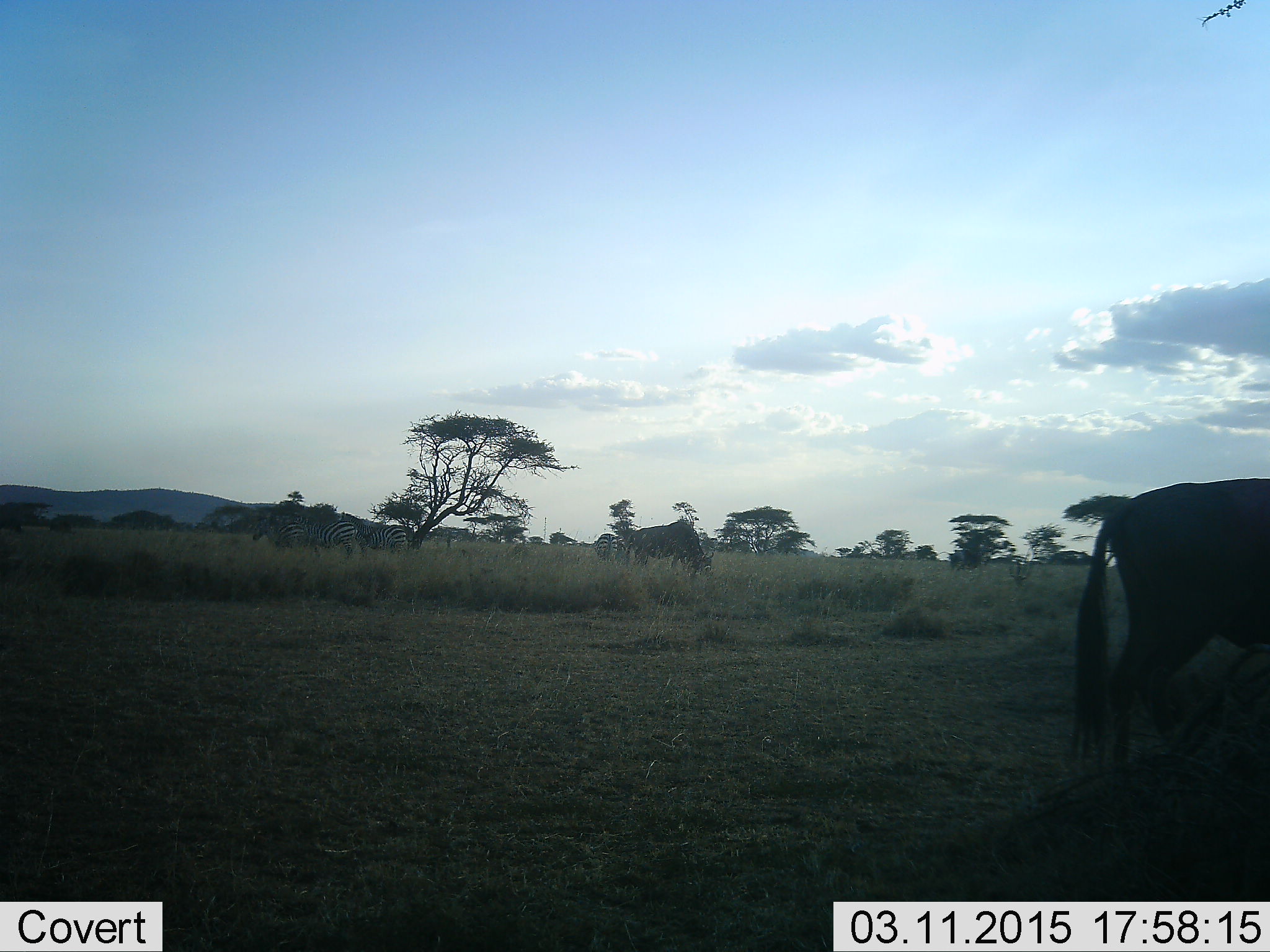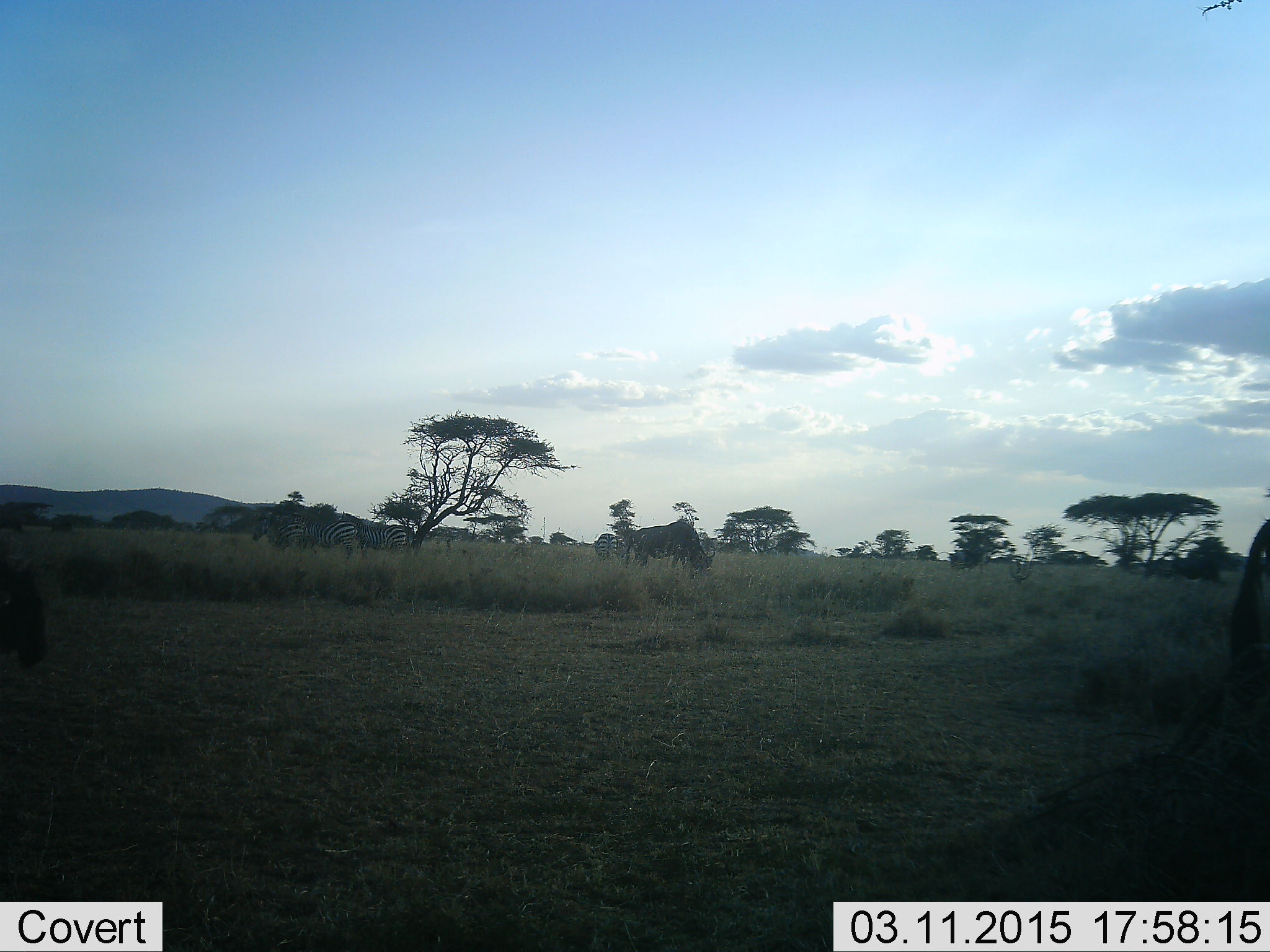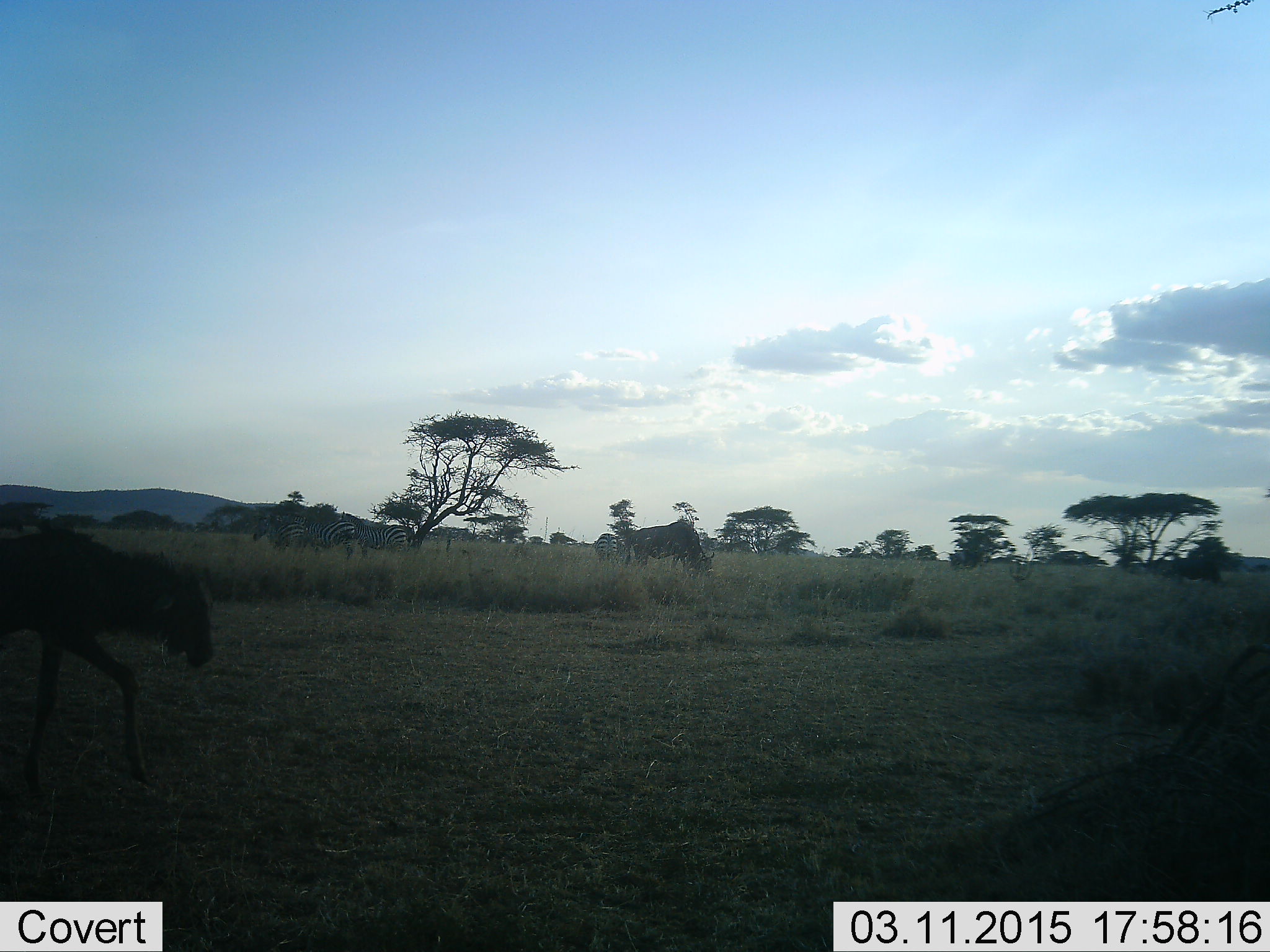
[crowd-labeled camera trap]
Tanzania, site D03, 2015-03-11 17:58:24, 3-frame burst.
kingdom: Animalia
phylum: Chordata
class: Mammalia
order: Artiodactyla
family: Bovidae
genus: Connochaetes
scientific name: Connochaetes taurinus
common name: blue wildebeest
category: wildebeest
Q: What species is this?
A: Wildebeest (blue wildebeest) (Connochaetes taurinus).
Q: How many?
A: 3.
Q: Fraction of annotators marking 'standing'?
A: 16%.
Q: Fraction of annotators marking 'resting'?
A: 0%.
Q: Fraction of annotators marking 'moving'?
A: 95%.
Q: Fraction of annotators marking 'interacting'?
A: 0%.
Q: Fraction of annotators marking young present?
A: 21%.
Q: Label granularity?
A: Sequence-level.